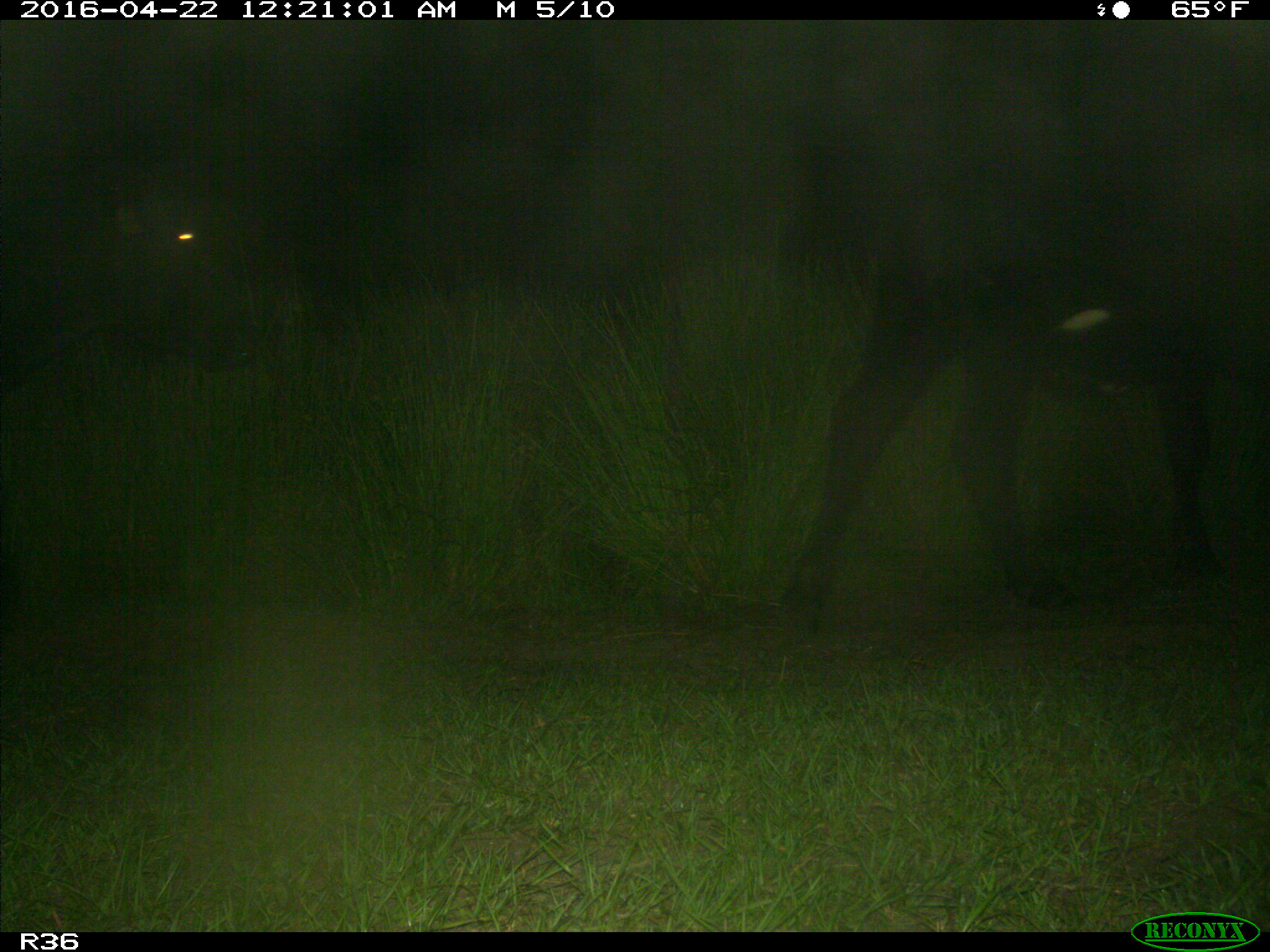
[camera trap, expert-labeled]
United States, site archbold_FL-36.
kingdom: Animalia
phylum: Chordata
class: Mammalia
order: Artiodactyla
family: Bovidae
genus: Bos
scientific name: Bos taurus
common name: domestic cow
Bos taurus (domestic cow).